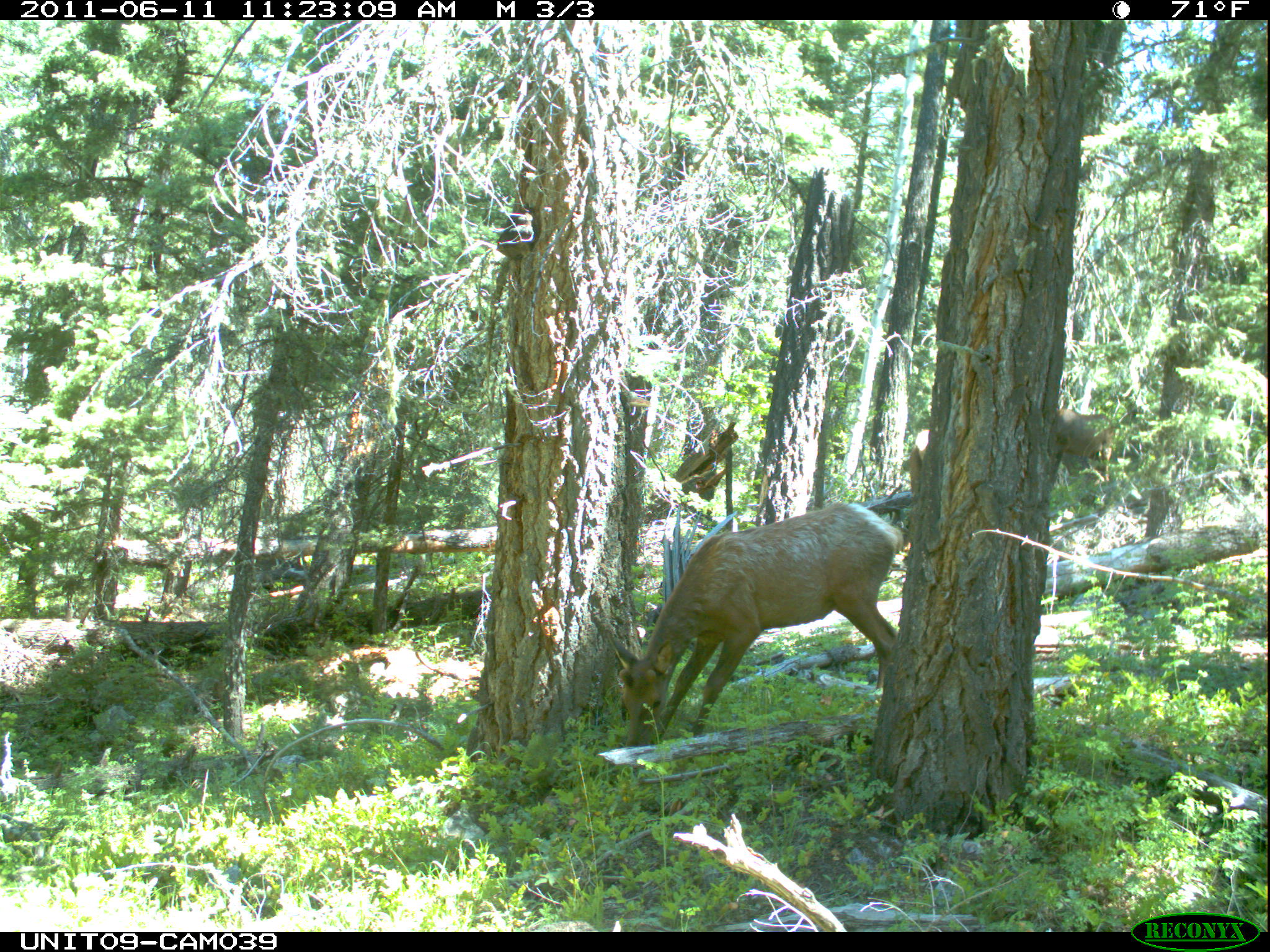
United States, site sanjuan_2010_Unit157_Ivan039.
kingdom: Animalia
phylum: Chordata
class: Mammalia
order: Artiodactyla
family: Cervidae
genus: Cervus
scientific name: Cervus elaphus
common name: red deer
Cervus elaphus (red deer).